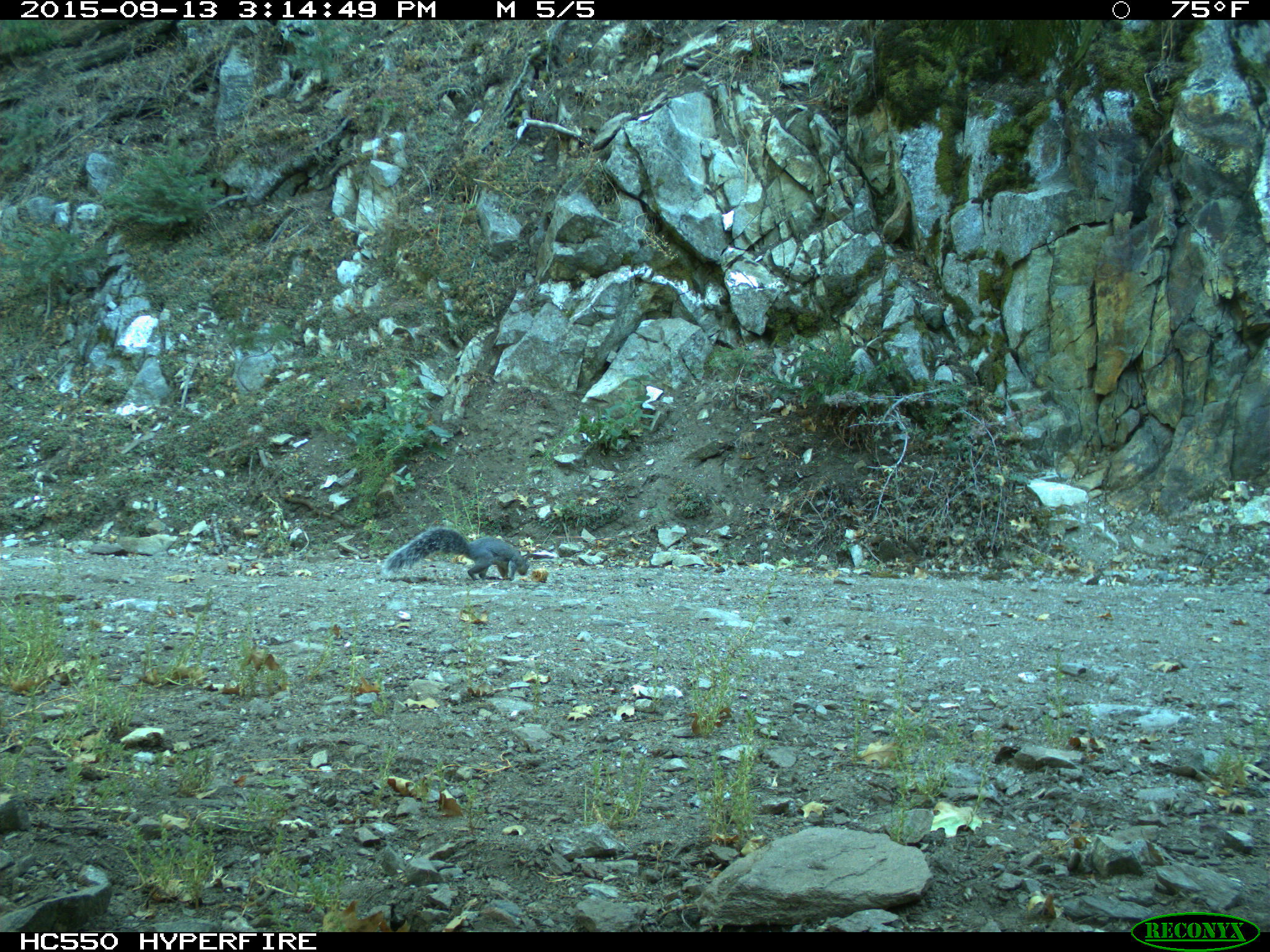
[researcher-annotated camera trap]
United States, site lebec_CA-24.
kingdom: Animalia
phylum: Chordata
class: Mammalia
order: Rodentia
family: Sciuridae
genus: Sciurus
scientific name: Sciurus carolinensis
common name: eastern gray squirrel